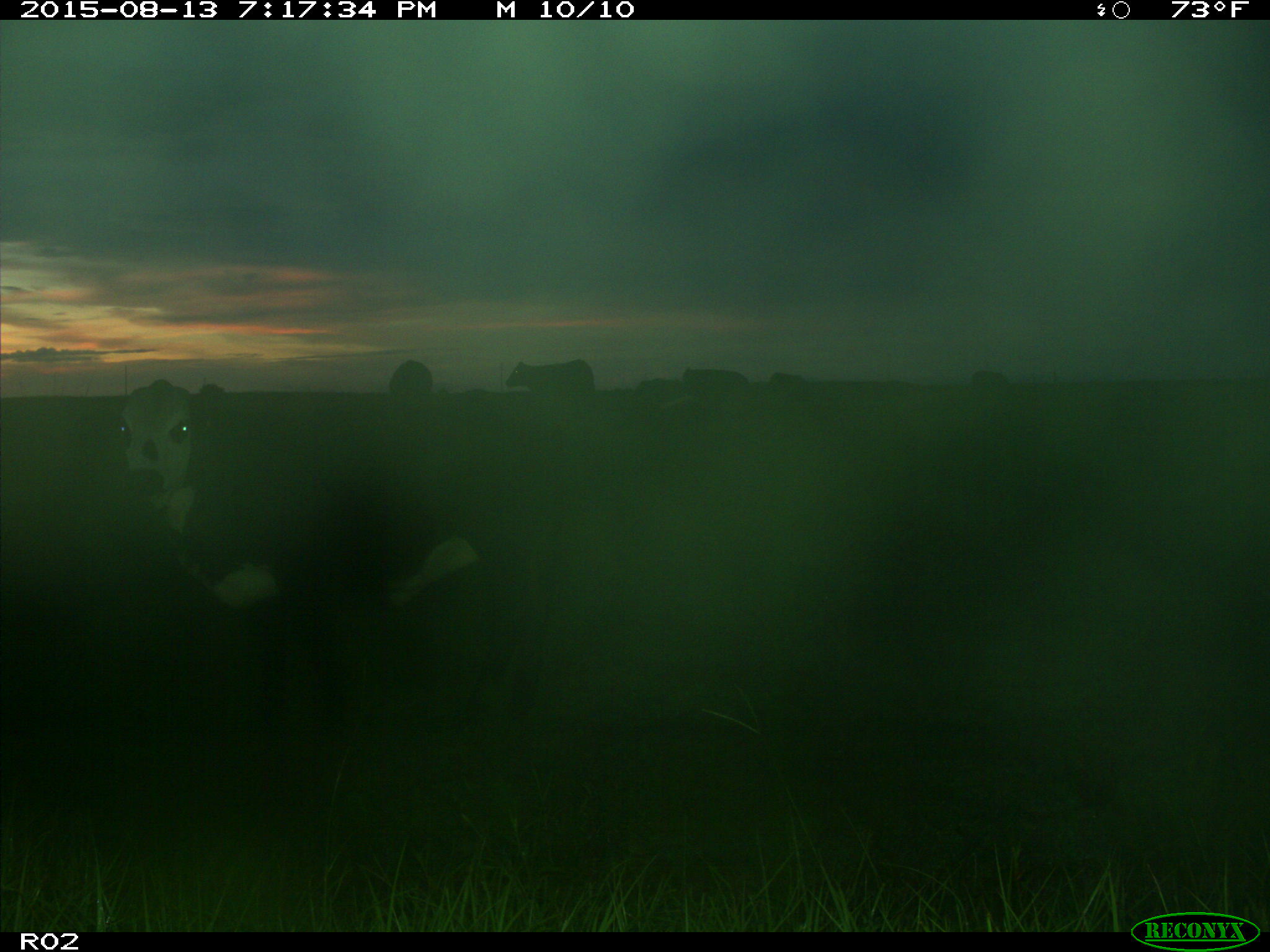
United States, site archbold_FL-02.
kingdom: Animalia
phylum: Chordata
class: Mammalia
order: Artiodactyla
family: Bovidae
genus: Bos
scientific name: Bos taurus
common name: domestic cow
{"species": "Bos taurus (domestic cow)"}